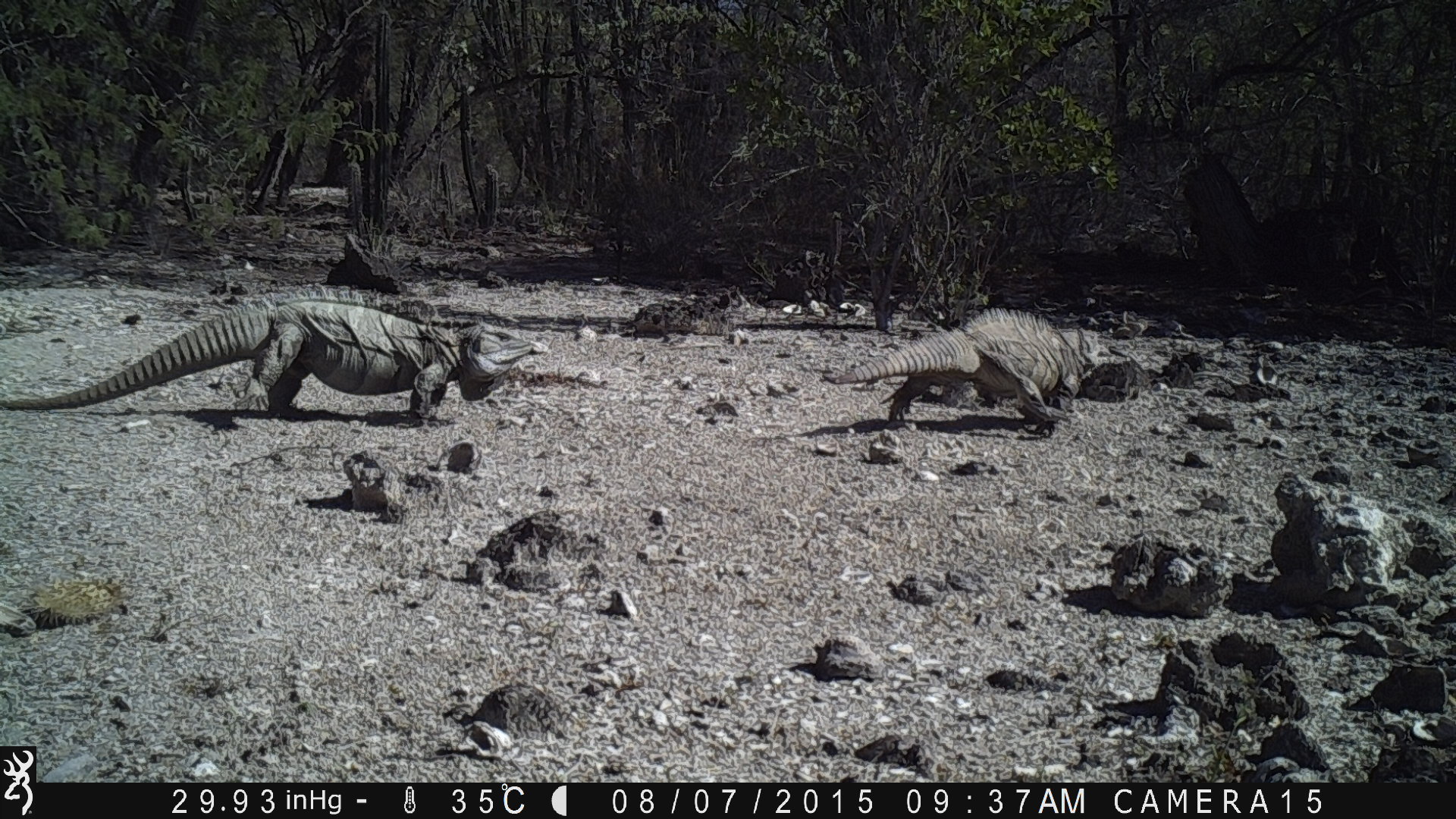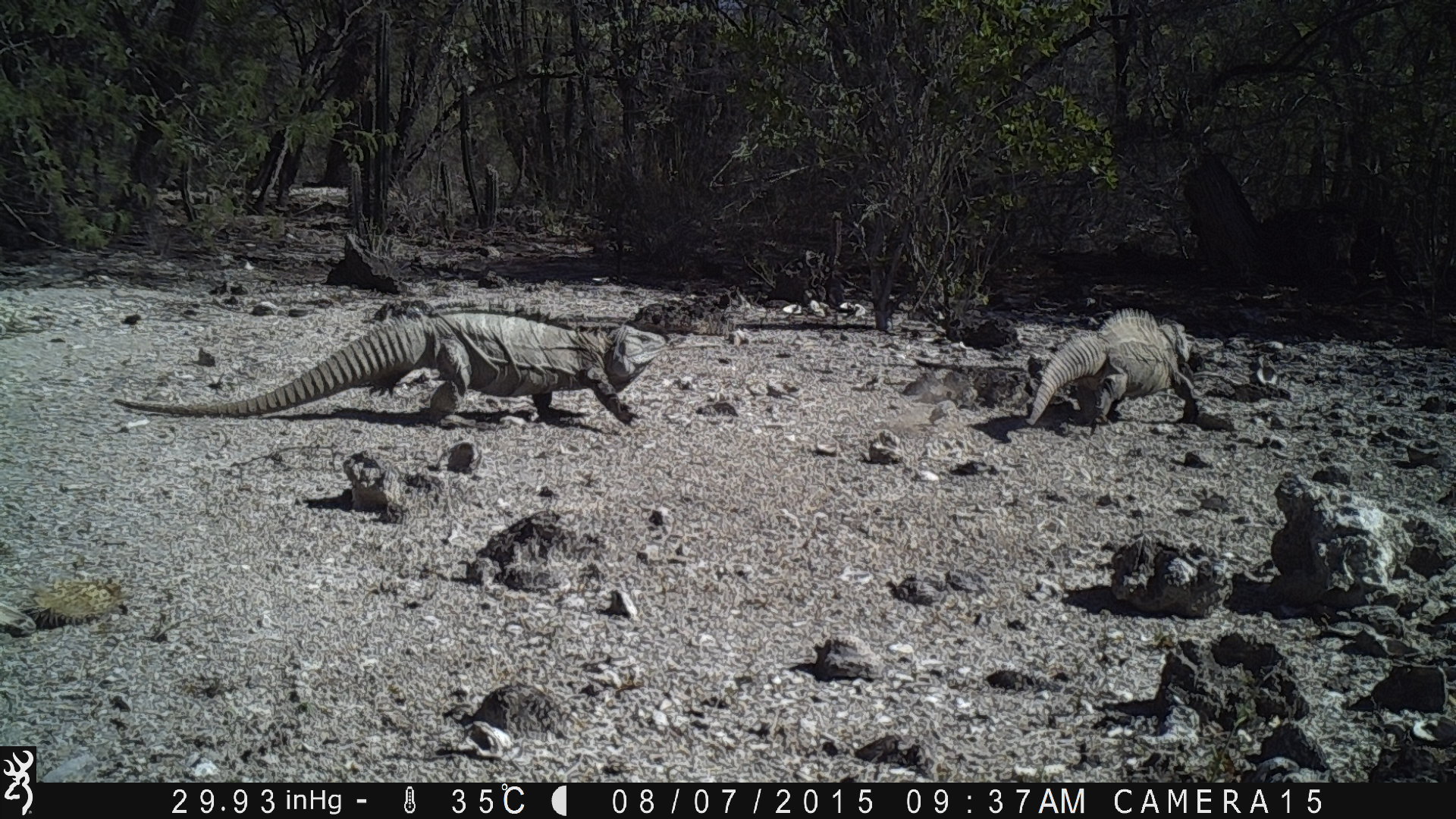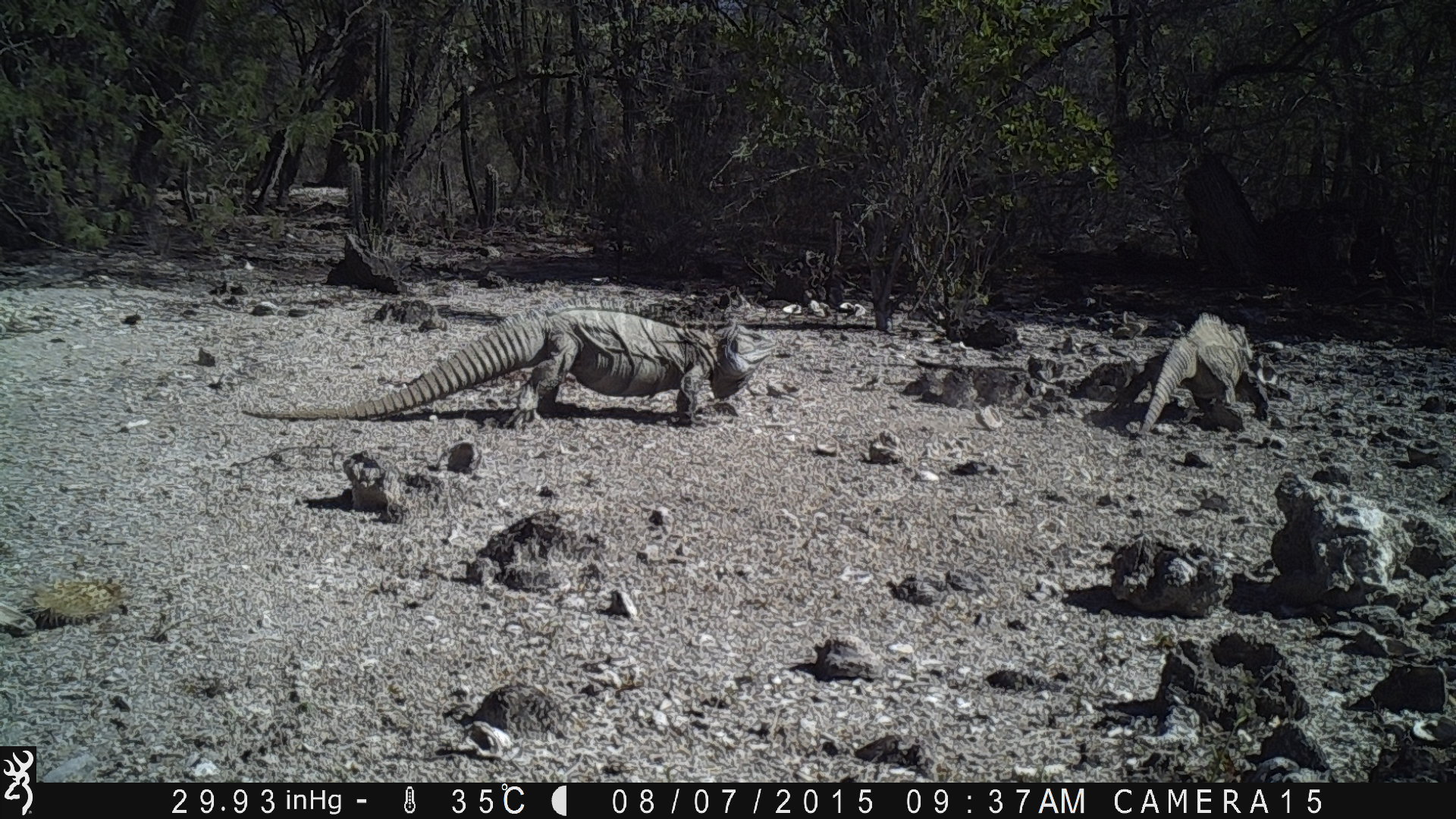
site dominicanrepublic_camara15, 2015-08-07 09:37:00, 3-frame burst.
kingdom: Animalia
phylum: Chordata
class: Reptilia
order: Squamata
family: Iguanidae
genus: Iguana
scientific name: Iguana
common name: typical iguanas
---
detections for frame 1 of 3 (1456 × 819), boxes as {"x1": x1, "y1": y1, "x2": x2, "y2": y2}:
iguana: {"x1": 0, "y1": 286, "x2": 538, "y2": 435}; {"x1": 815, "y1": 308, "x2": 1115, "y2": 436}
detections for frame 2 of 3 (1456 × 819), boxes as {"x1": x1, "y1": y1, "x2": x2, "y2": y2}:
iguana: {"x1": 111, "y1": 311, "x2": 664, "y2": 428}; {"x1": 1020, "y1": 306, "x2": 1200, "y2": 429}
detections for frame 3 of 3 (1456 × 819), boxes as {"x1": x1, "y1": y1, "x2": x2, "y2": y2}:
iguana: {"x1": 220, "y1": 310, "x2": 771, "y2": 426}; {"x1": 1136, "y1": 311, "x2": 1274, "y2": 431}